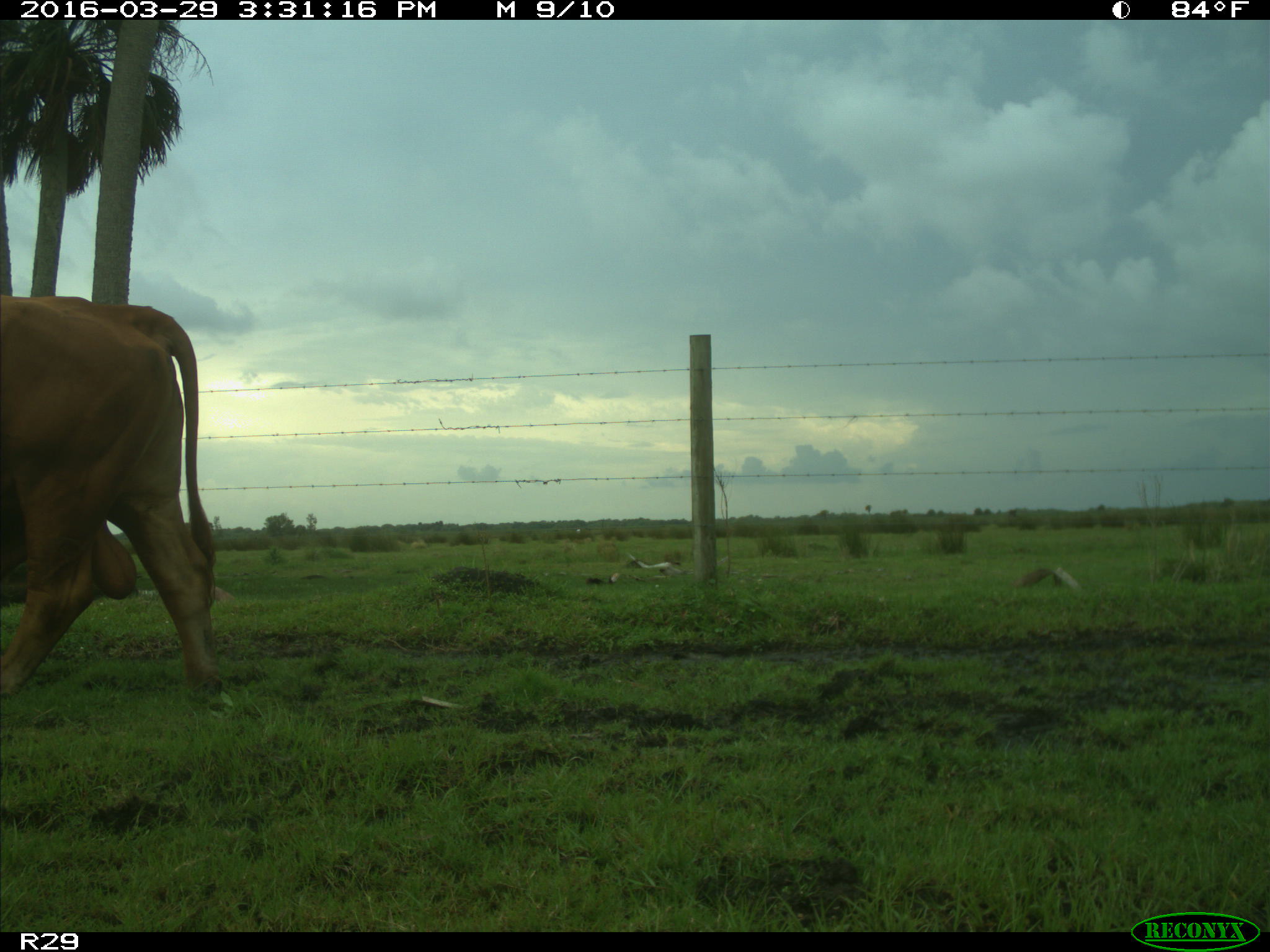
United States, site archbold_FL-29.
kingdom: Animalia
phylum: Chordata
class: Mammalia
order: Artiodactyla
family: Bovidae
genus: Bos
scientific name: Bos taurus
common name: domestic cow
Bos taurus (domestic cow).